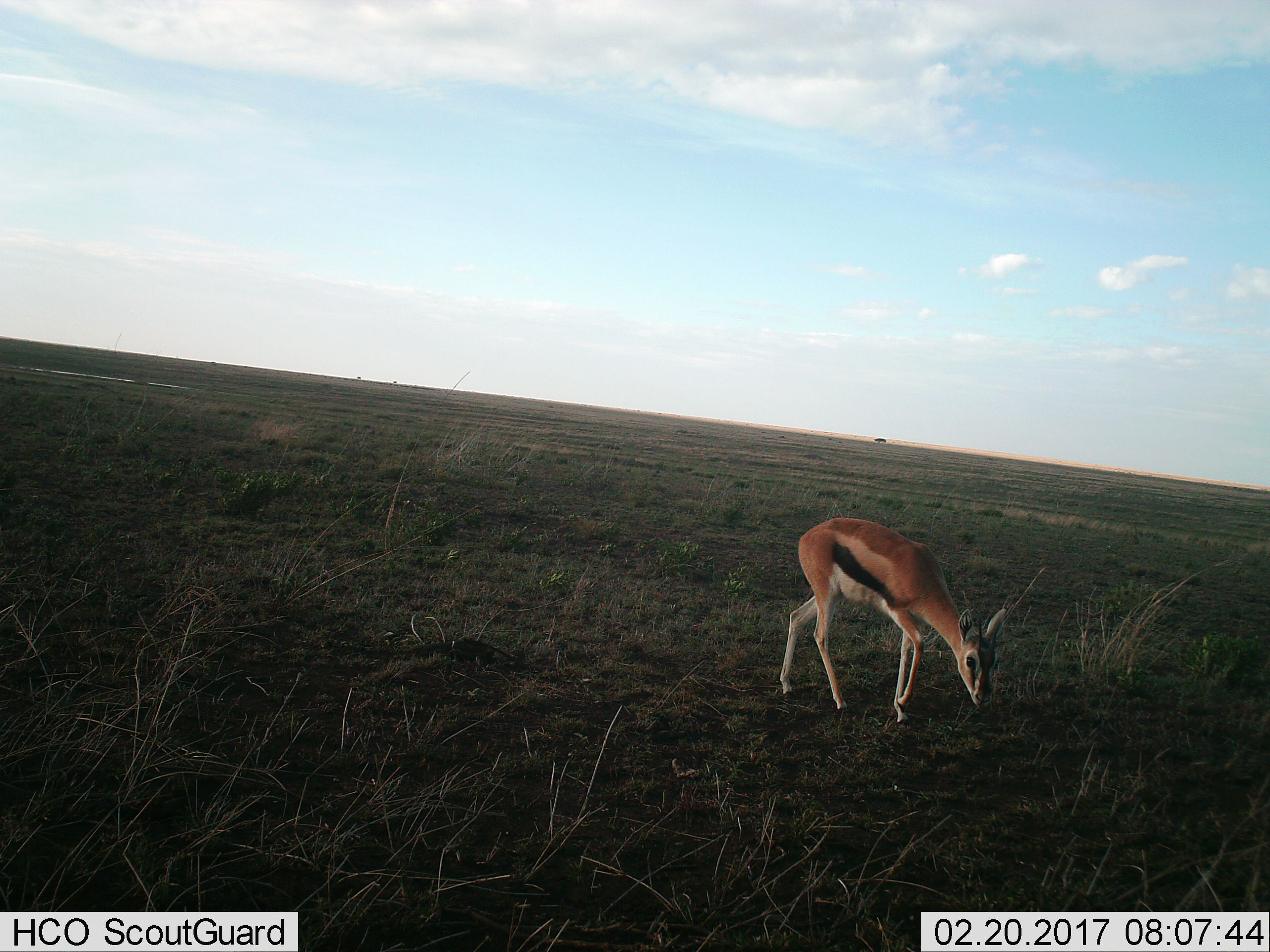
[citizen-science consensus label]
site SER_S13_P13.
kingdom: Animalia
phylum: Chordata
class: Mammalia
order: Artiodactyla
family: Bovidae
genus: Eudorcas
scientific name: Eudorcas thomsonii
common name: thomson's gazelle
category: gazellethomsons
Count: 1.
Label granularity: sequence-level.